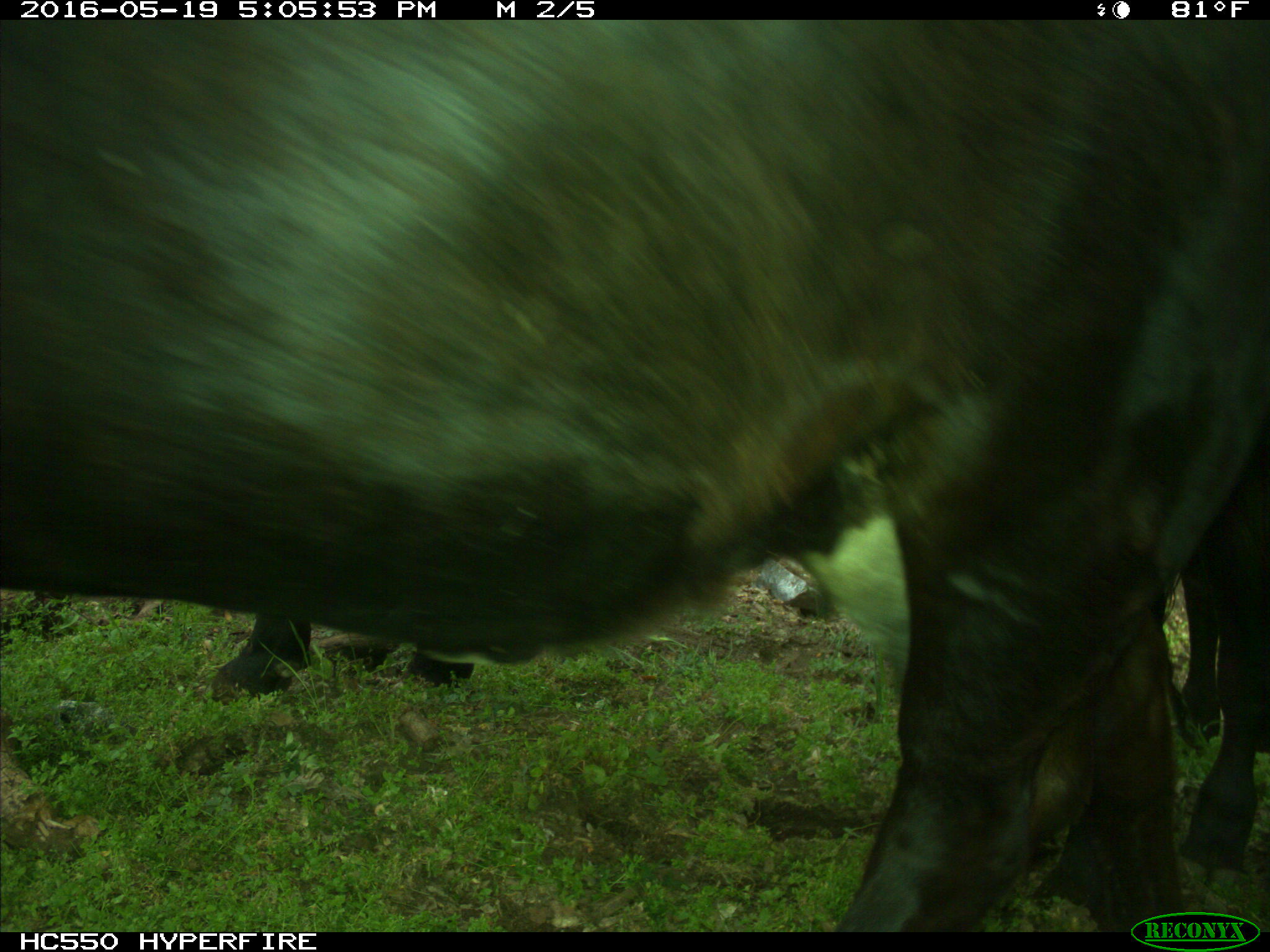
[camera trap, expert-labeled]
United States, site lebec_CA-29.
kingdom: Animalia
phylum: Chordata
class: Mammalia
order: Artiodactyla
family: Bovidae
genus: Bos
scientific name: Bos taurus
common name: domestic cow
Bos taurus (domestic cow).